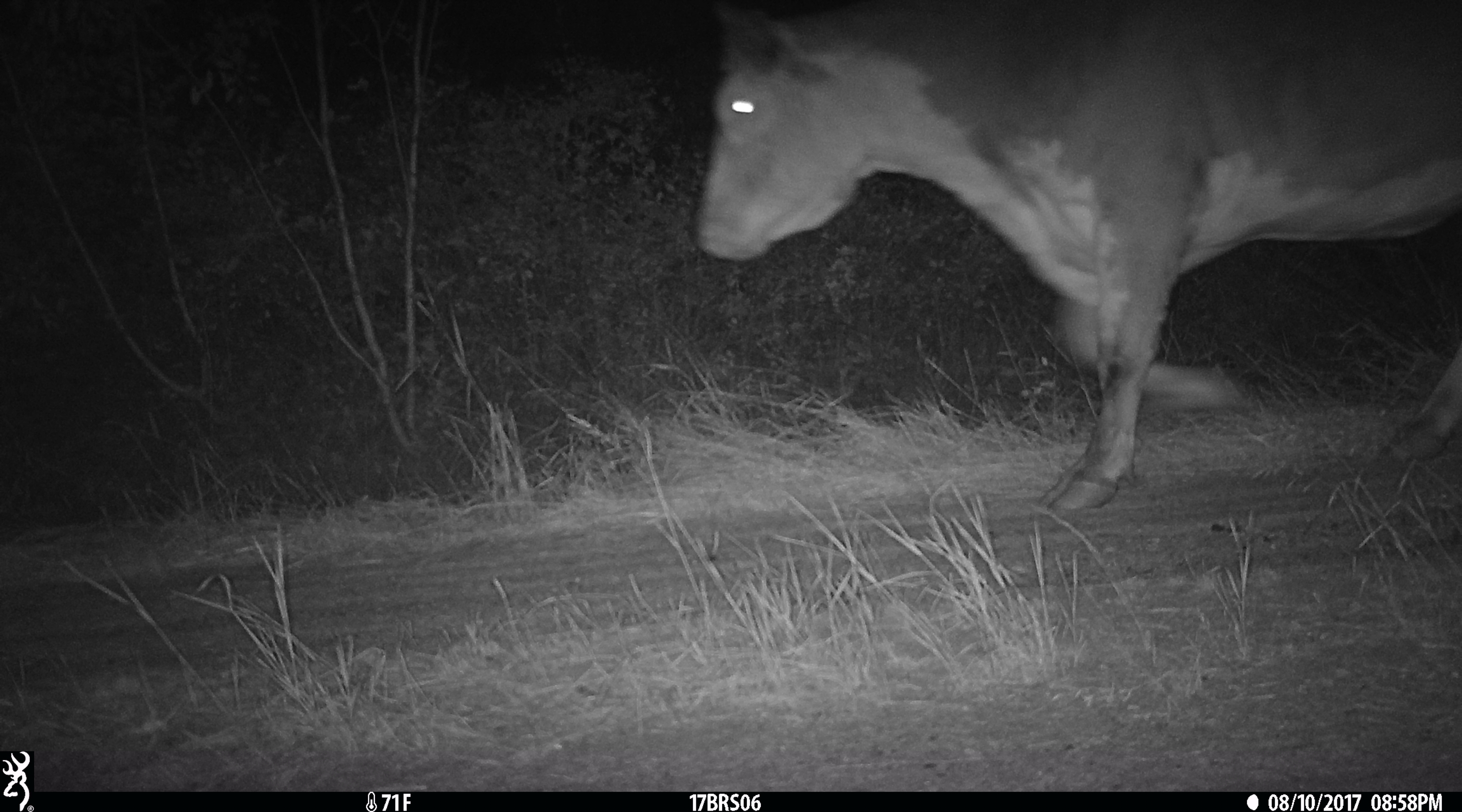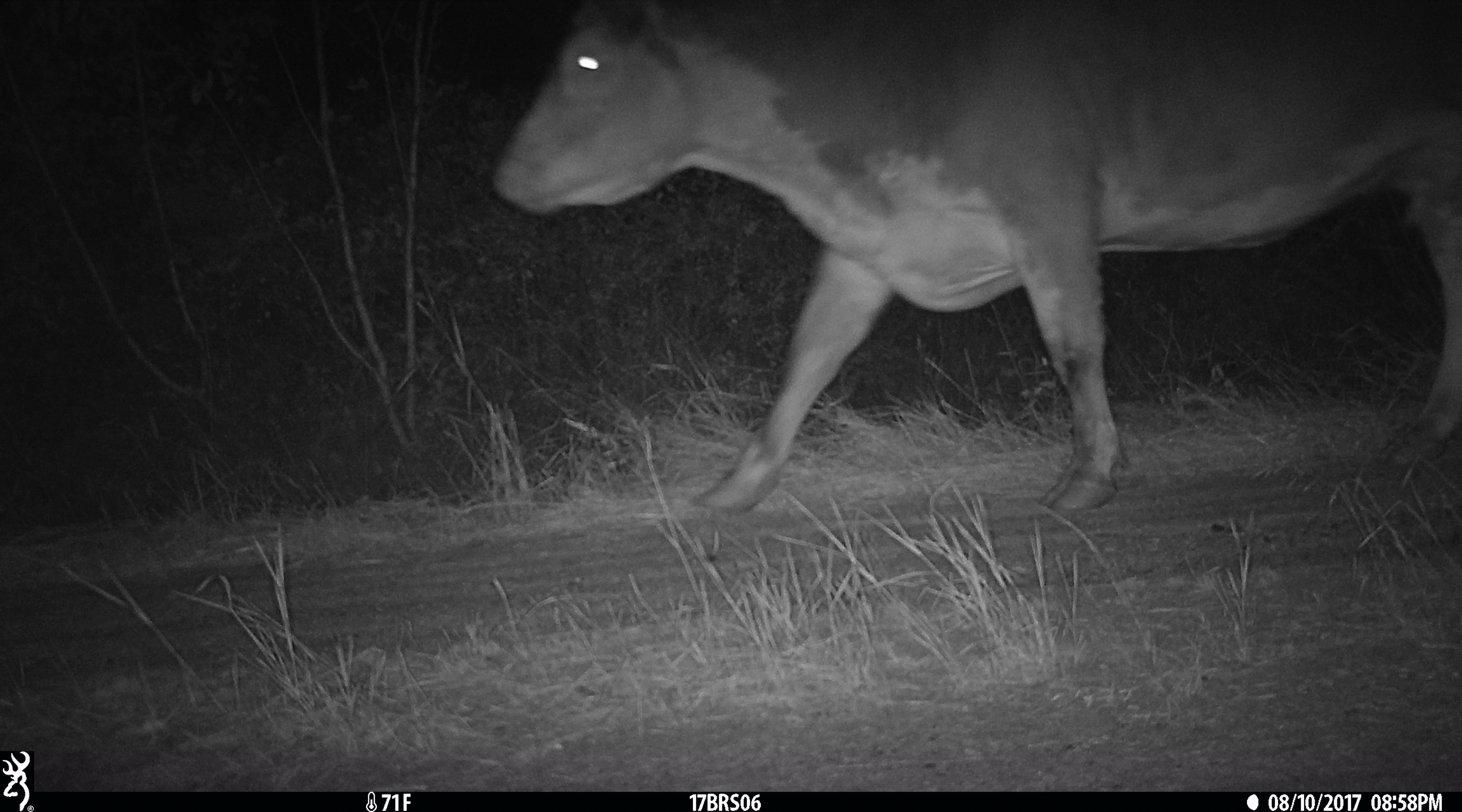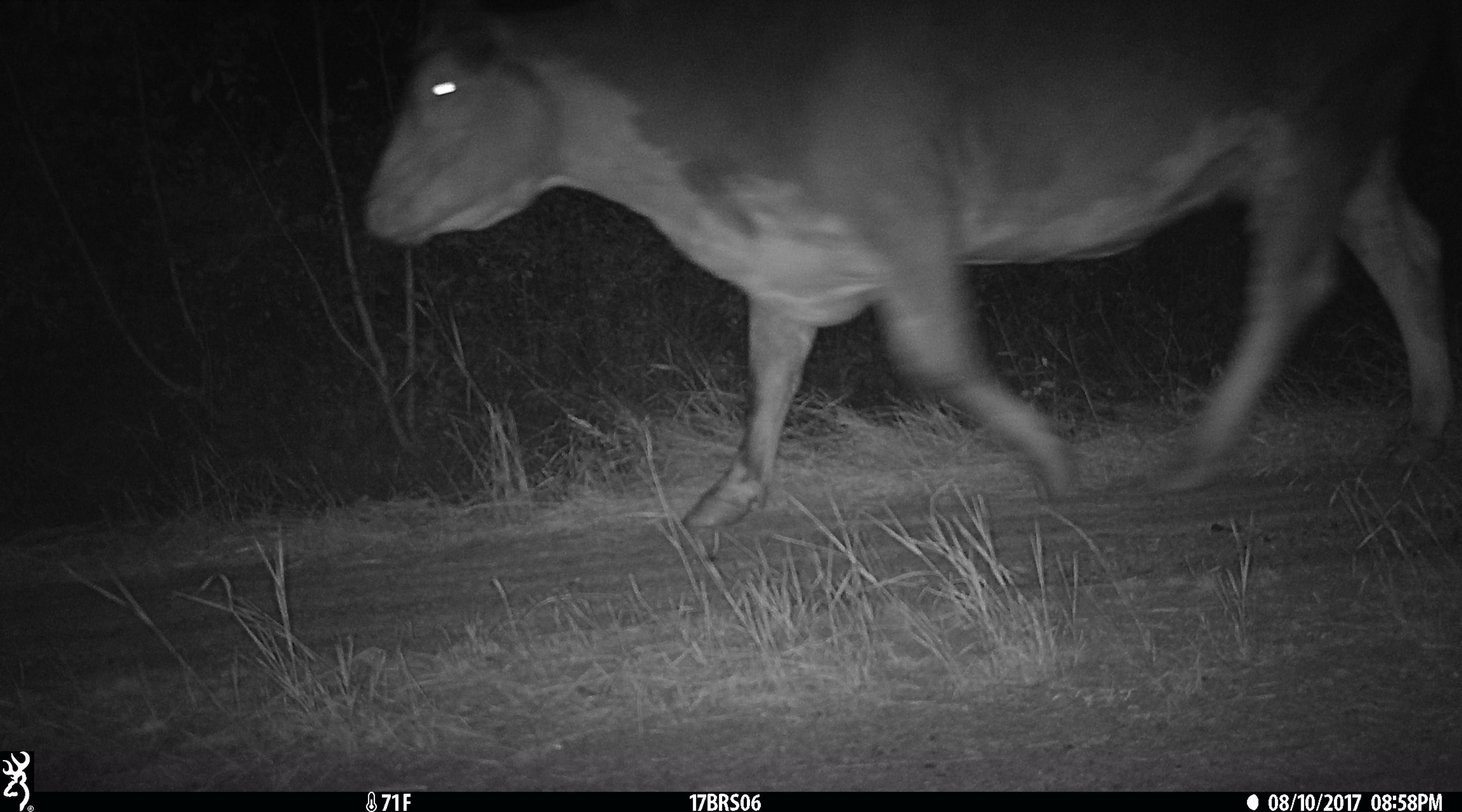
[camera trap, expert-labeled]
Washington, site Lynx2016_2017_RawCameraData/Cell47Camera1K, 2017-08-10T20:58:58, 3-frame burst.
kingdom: Animalia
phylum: Chordata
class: Mammalia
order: Artiodactyla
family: Bovidae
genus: Bos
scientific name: Bos taurus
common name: domestic cattle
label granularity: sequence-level